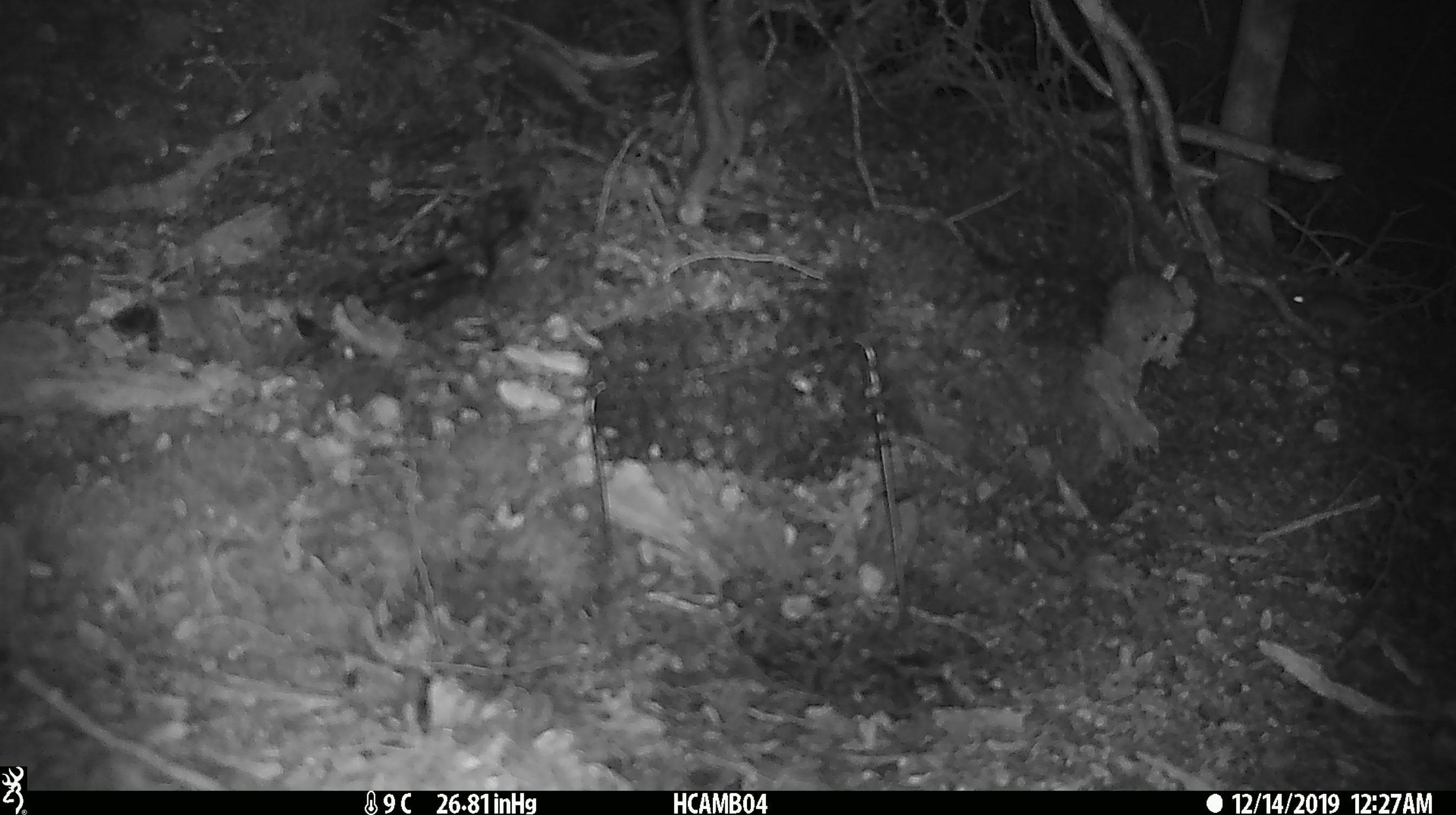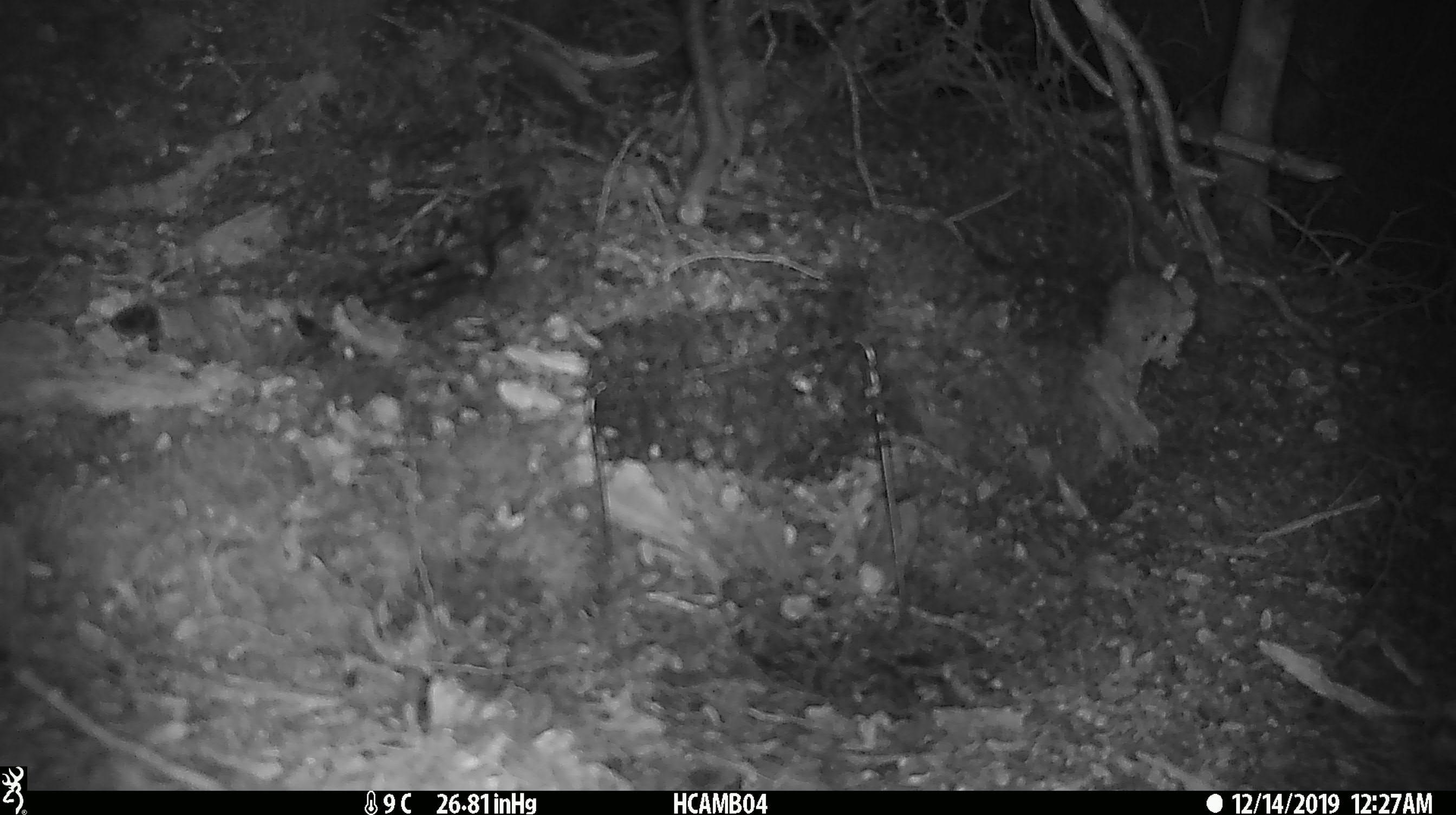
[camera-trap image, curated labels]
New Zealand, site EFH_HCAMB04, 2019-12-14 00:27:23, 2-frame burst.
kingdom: Animalia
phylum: Chordata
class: Mammalia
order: Rodentia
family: Muridae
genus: Mus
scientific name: Mus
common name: mouse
Mouse (Mus).